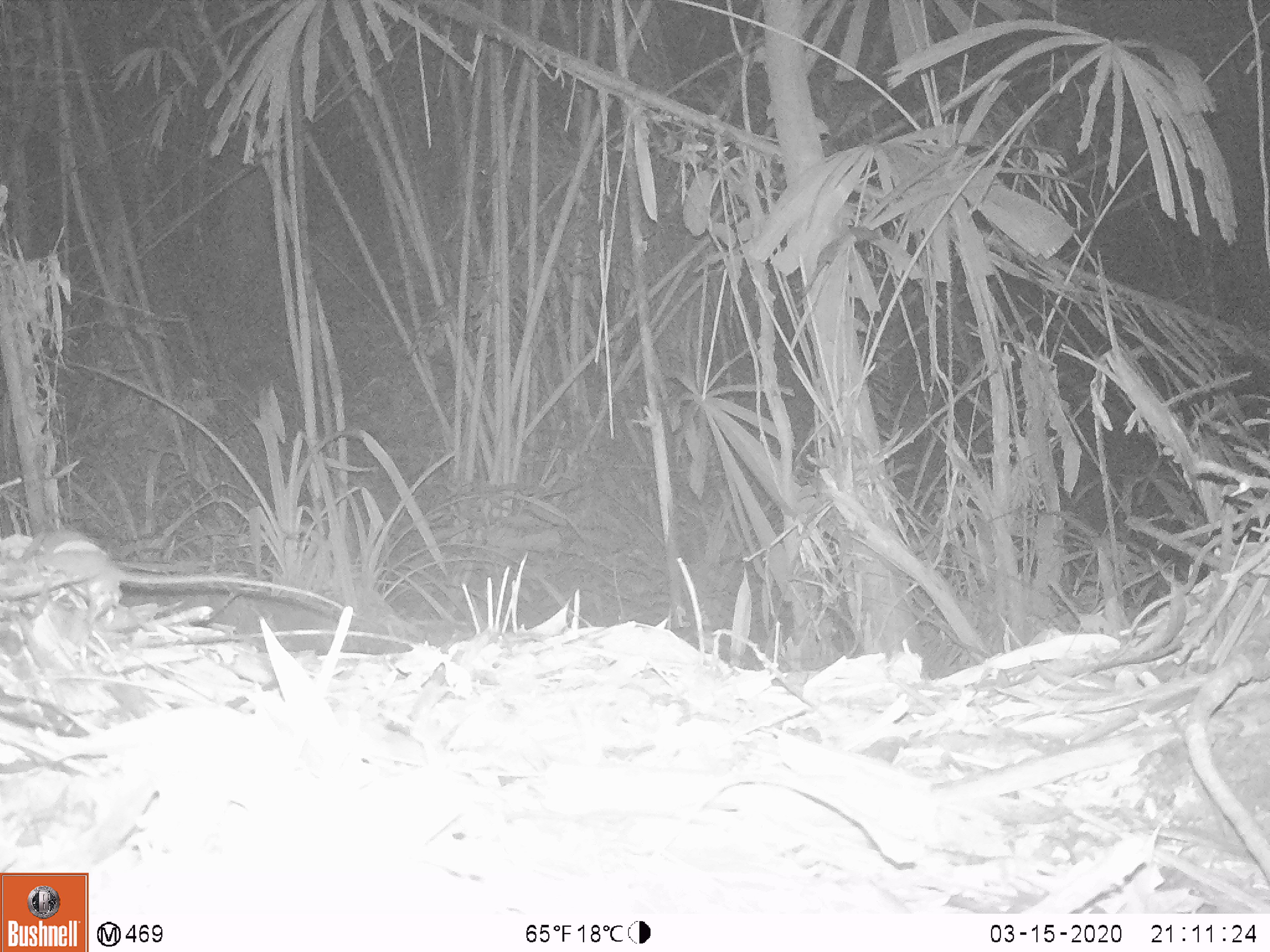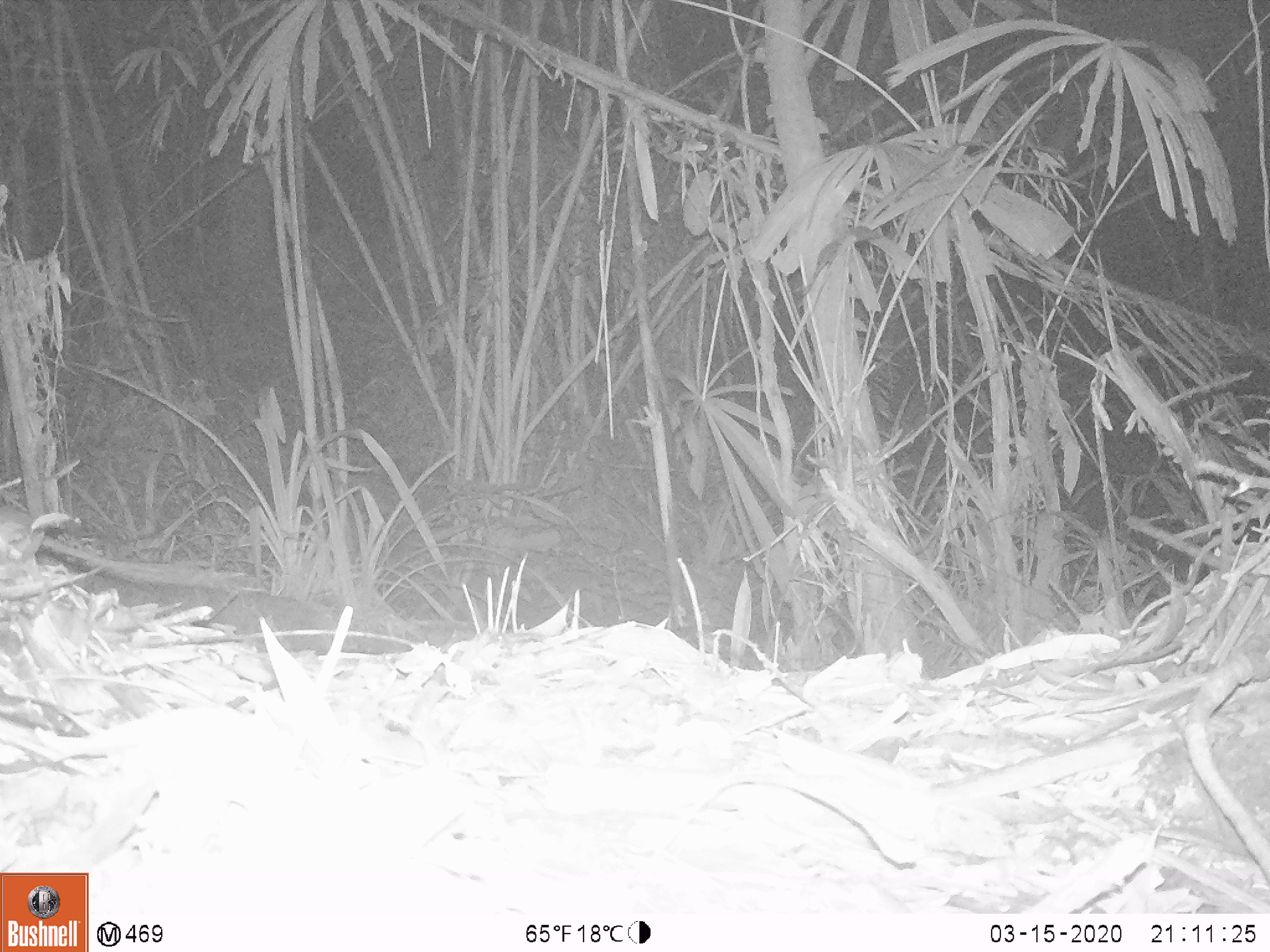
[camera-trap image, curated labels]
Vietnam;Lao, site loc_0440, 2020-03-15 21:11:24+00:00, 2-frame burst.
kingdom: Animalia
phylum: Chordata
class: Mammalia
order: Rodentia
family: Muridae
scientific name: Muridae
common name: old-world mice and rats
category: unidentified murid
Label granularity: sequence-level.